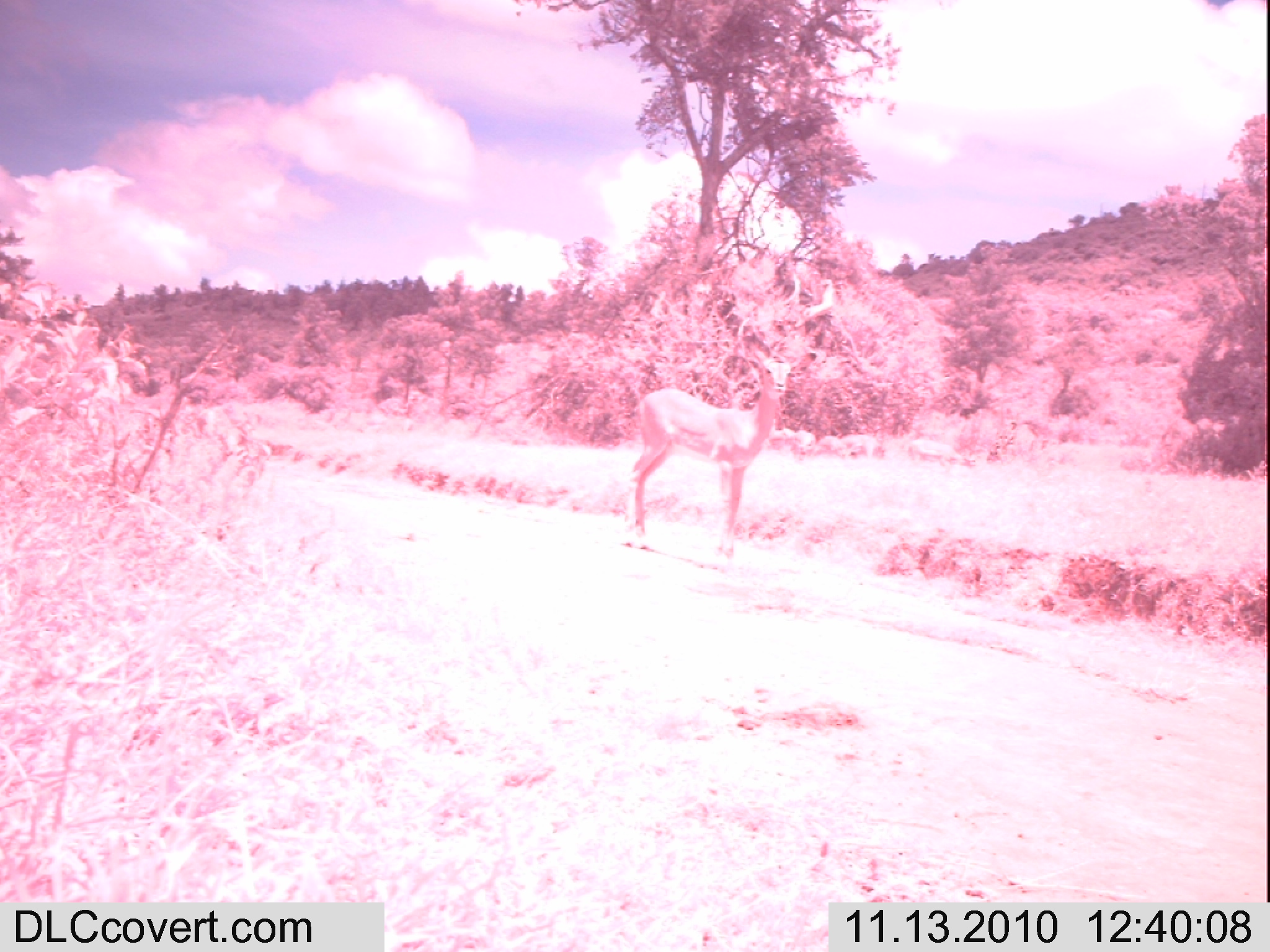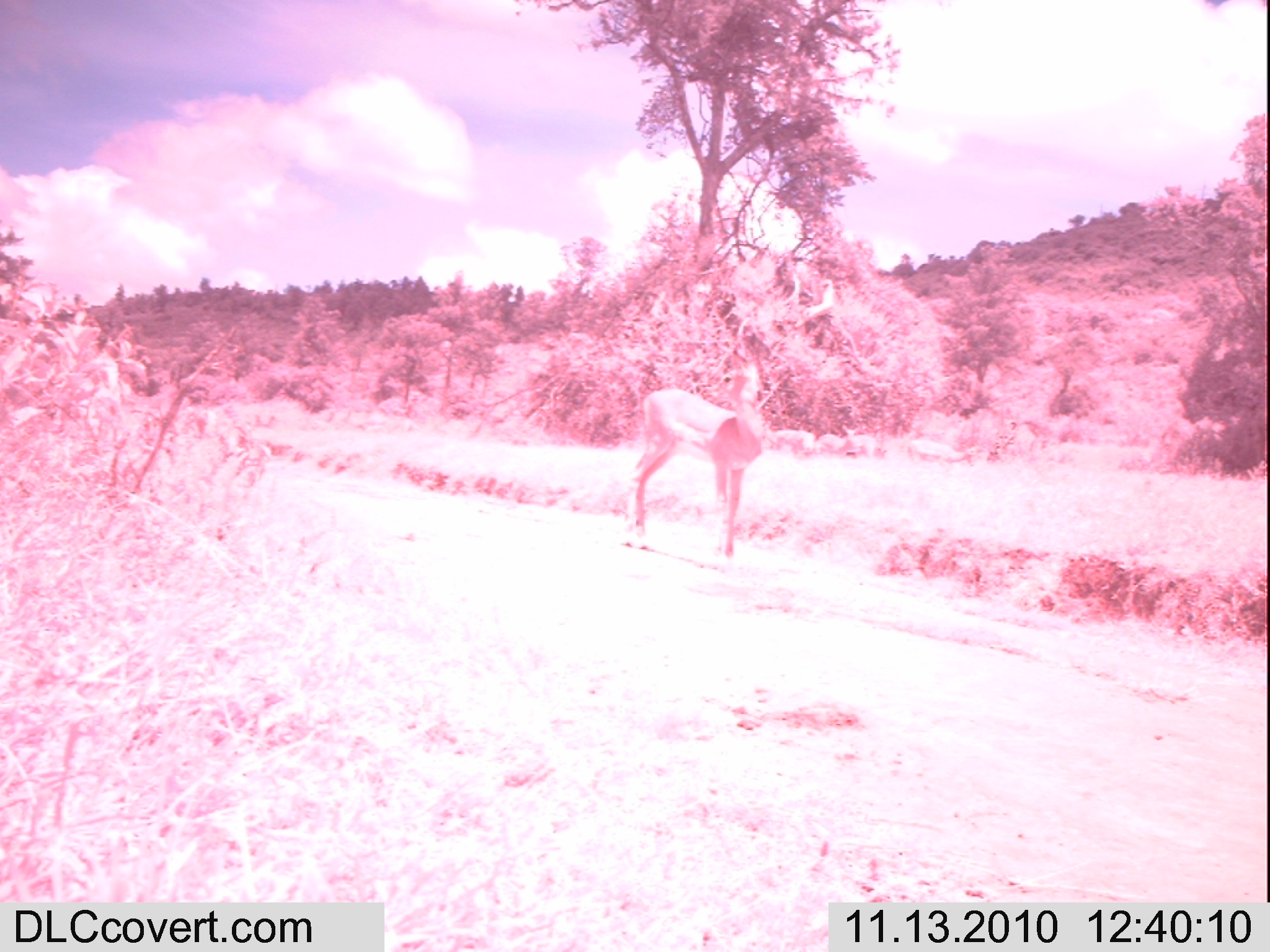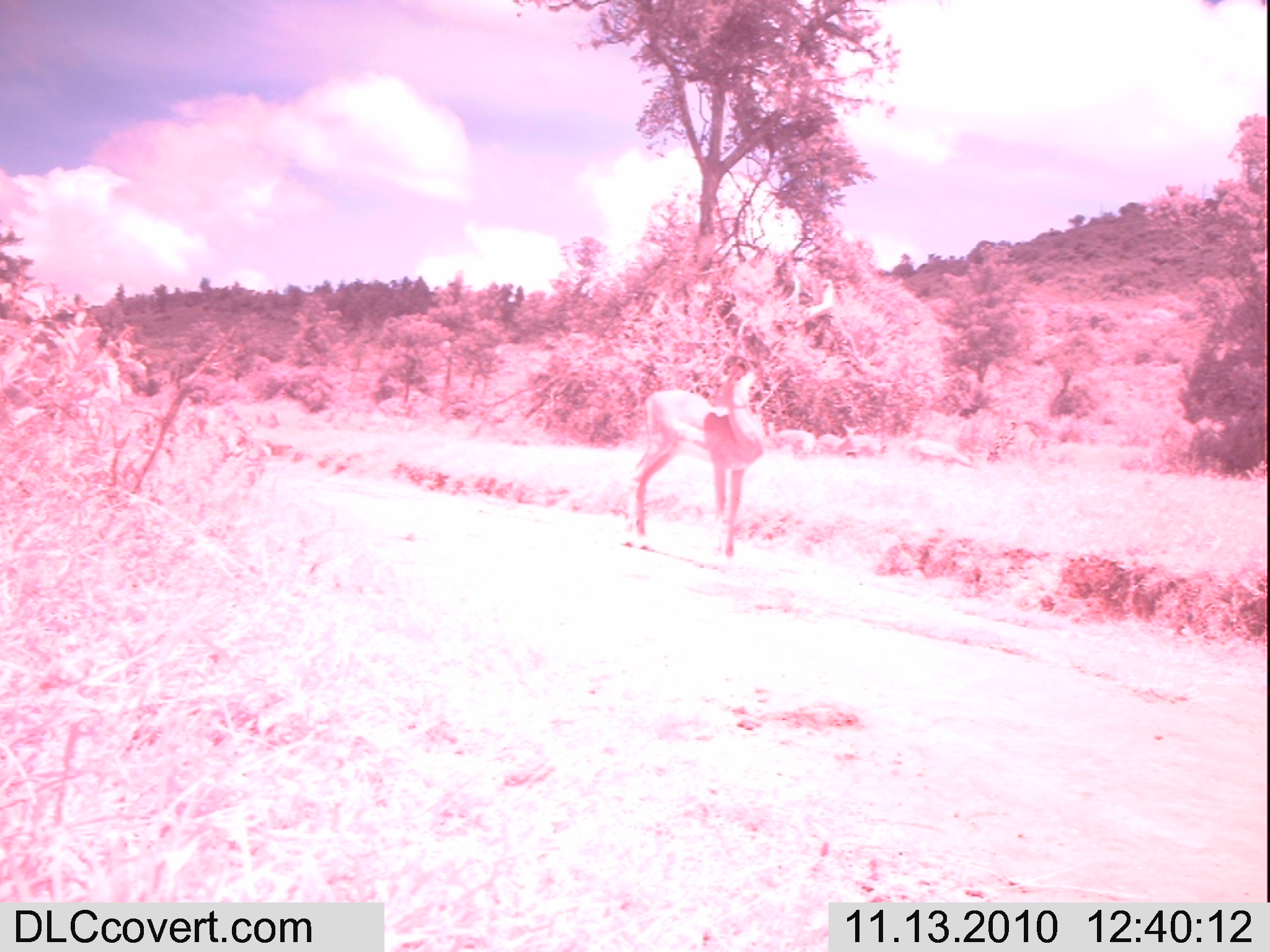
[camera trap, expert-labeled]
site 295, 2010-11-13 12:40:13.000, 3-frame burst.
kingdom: Animalia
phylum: Chordata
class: Mammalia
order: Artiodactyla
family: Bovidae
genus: Aepyceros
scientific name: Aepyceros melampus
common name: impala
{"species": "Aepyceros melampus (impala)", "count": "17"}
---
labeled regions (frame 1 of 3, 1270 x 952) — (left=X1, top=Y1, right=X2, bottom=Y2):
aepyceros melampus: (left=626, top=349, right=803, bottom=557)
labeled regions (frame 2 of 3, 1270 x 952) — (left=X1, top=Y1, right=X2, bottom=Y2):
aepyceros melampus: (left=616, top=359, right=768, bottom=558)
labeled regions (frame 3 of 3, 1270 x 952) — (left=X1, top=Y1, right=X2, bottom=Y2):
aepyceros melampus: (left=620, top=354, right=767, bottom=558)